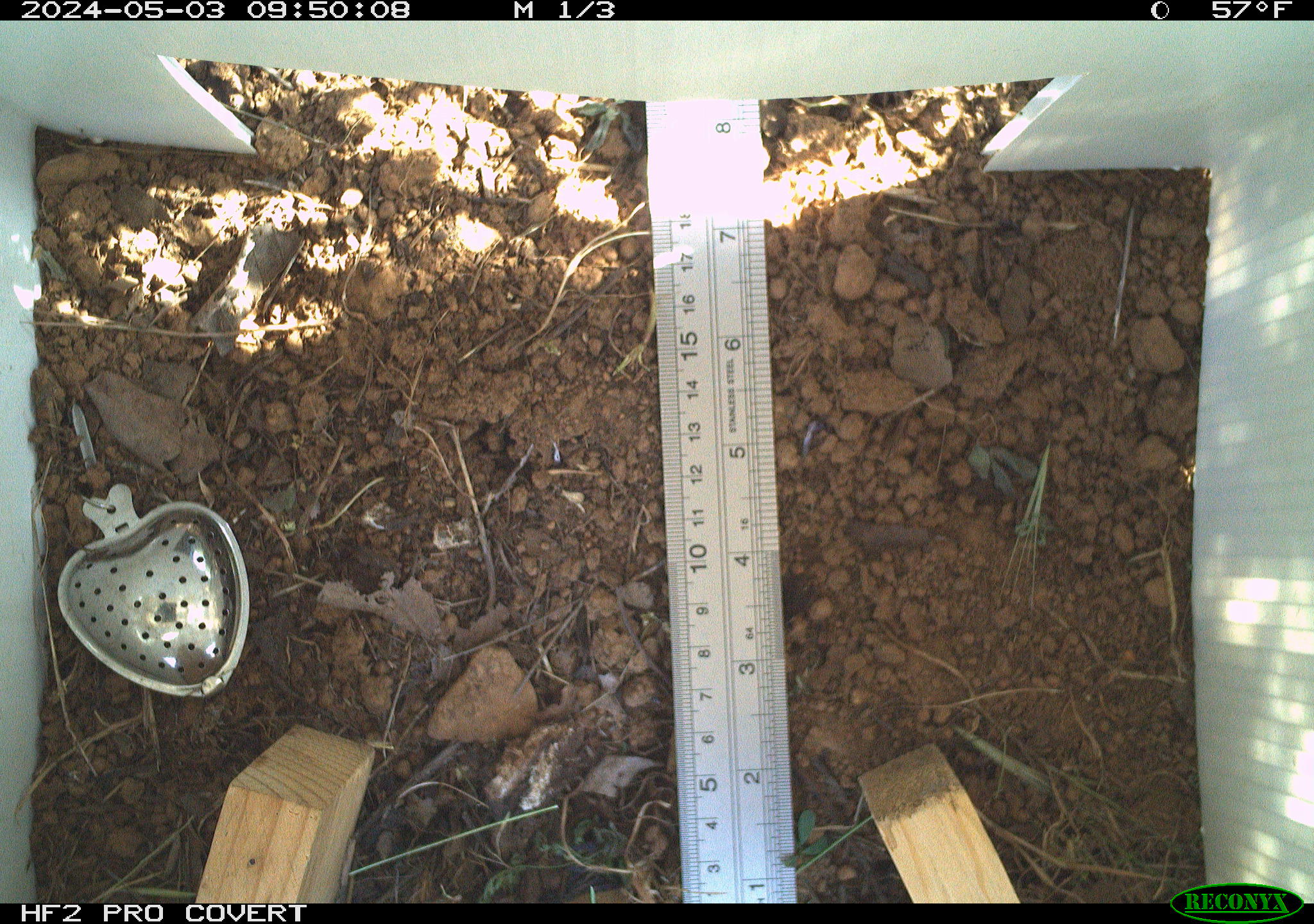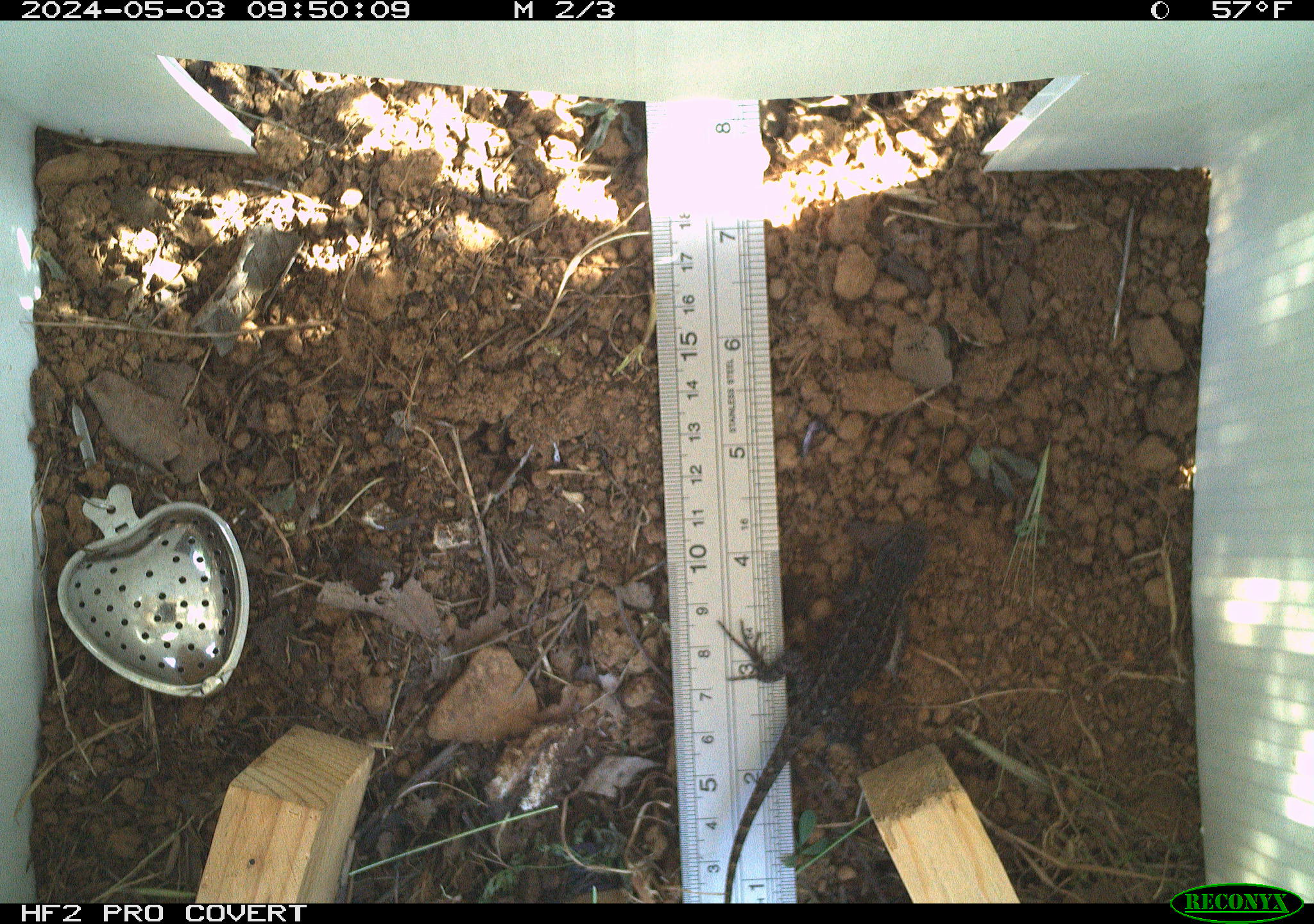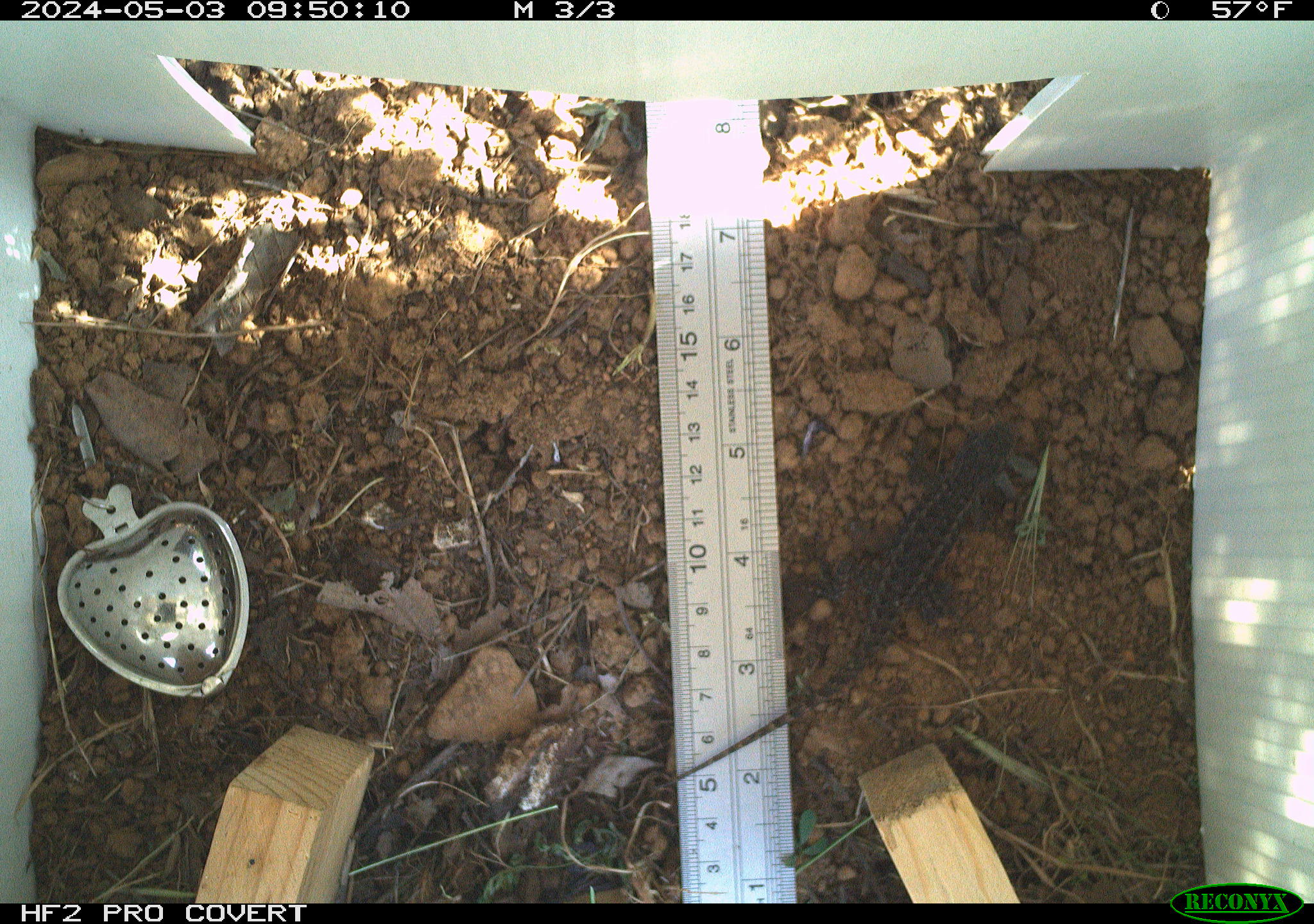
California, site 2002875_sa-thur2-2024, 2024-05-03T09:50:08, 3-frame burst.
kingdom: Animalia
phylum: Chordata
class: Reptilia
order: Squamata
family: Phrynosomatidae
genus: Sceloporus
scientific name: Sceloporus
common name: spiny lizards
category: sceloporus species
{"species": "sceloporus species (spiny lizards) (Sceloporus)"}